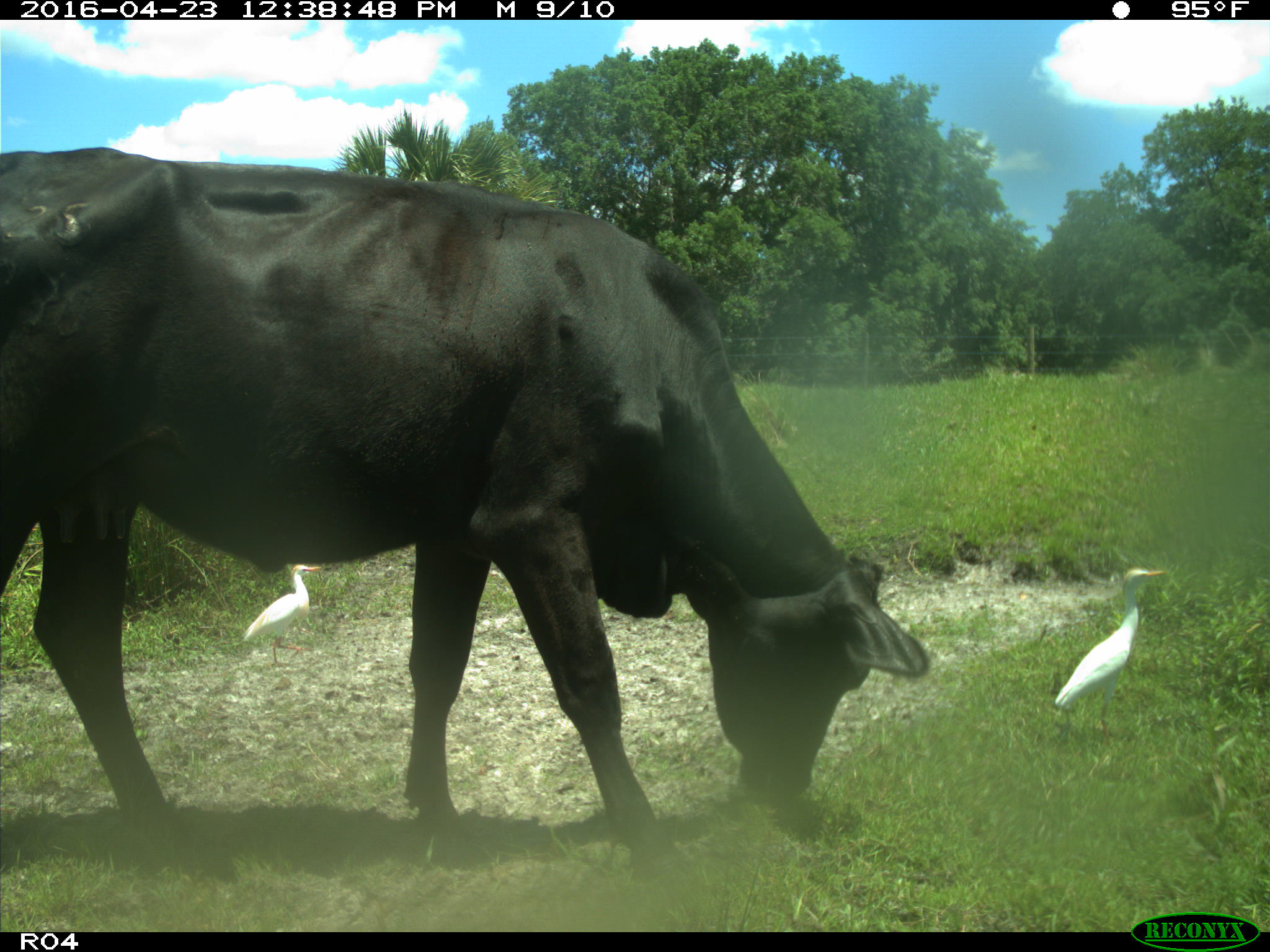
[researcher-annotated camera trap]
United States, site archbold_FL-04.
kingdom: Animalia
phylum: Chordata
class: Mammalia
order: Artiodactyla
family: Bovidae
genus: Bos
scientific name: Bos taurus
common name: domestic cow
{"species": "Bos taurus (domestic cow)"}